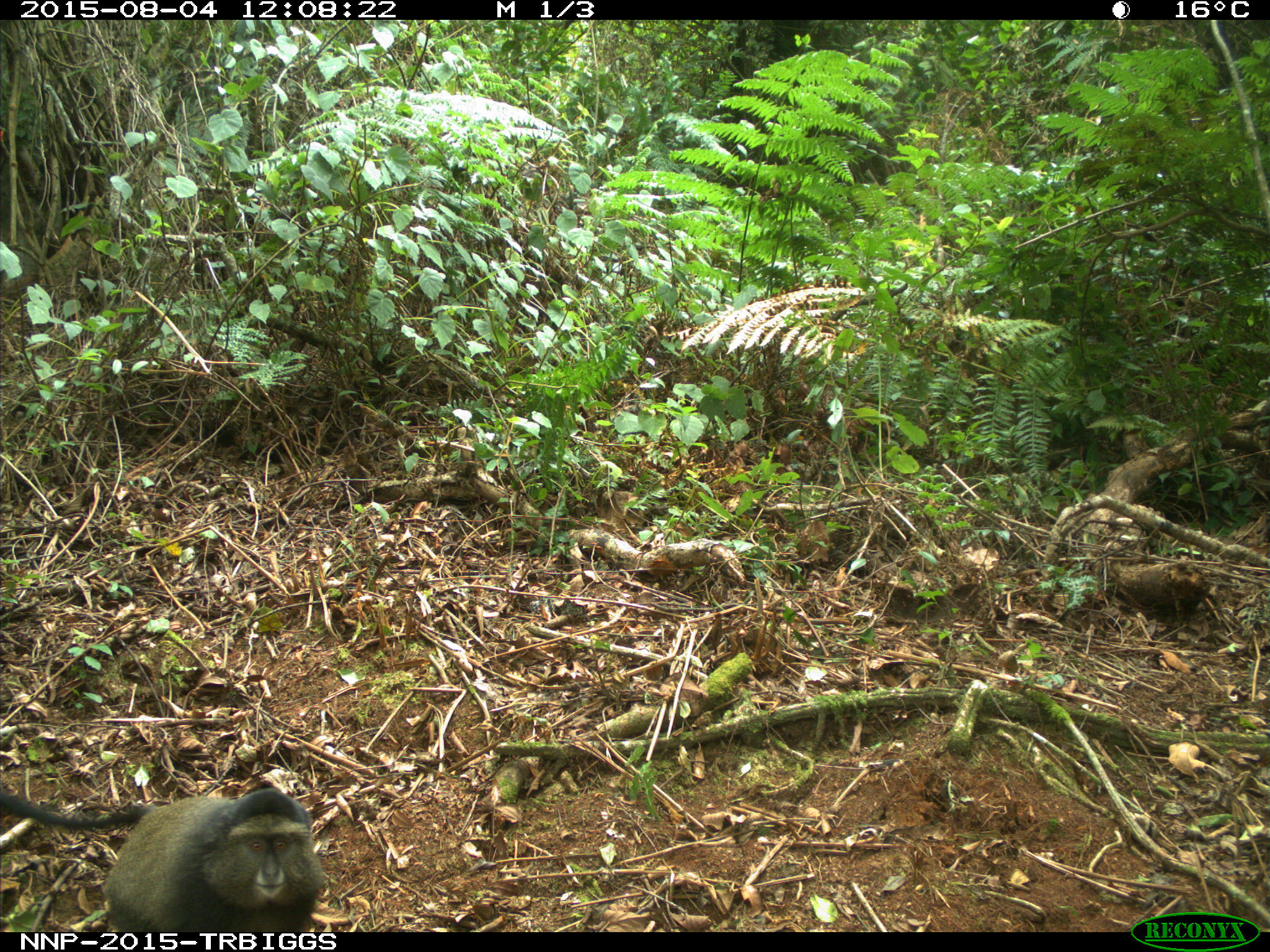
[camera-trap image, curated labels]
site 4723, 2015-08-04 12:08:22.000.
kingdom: Animalia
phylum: Chordata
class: Mammalia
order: Primates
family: Cercopithecidae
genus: Cercopithecus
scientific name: Cercopithecus mitis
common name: blue monkey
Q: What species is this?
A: Cercopithecus mitis (blue monkey).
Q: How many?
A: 1.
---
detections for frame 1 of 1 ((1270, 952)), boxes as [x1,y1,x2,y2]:
cercopithecus mitis: [0,785,325,932]